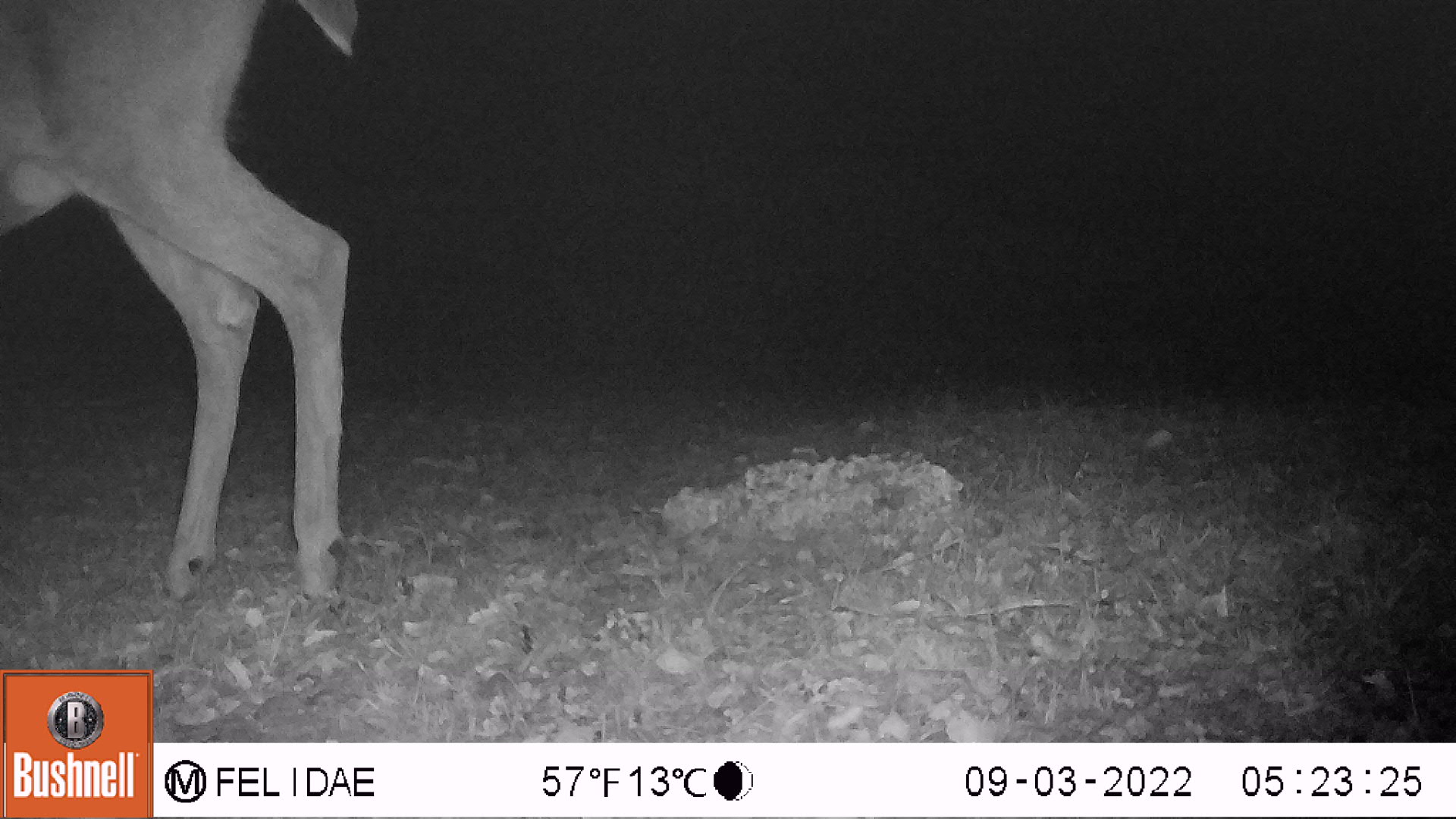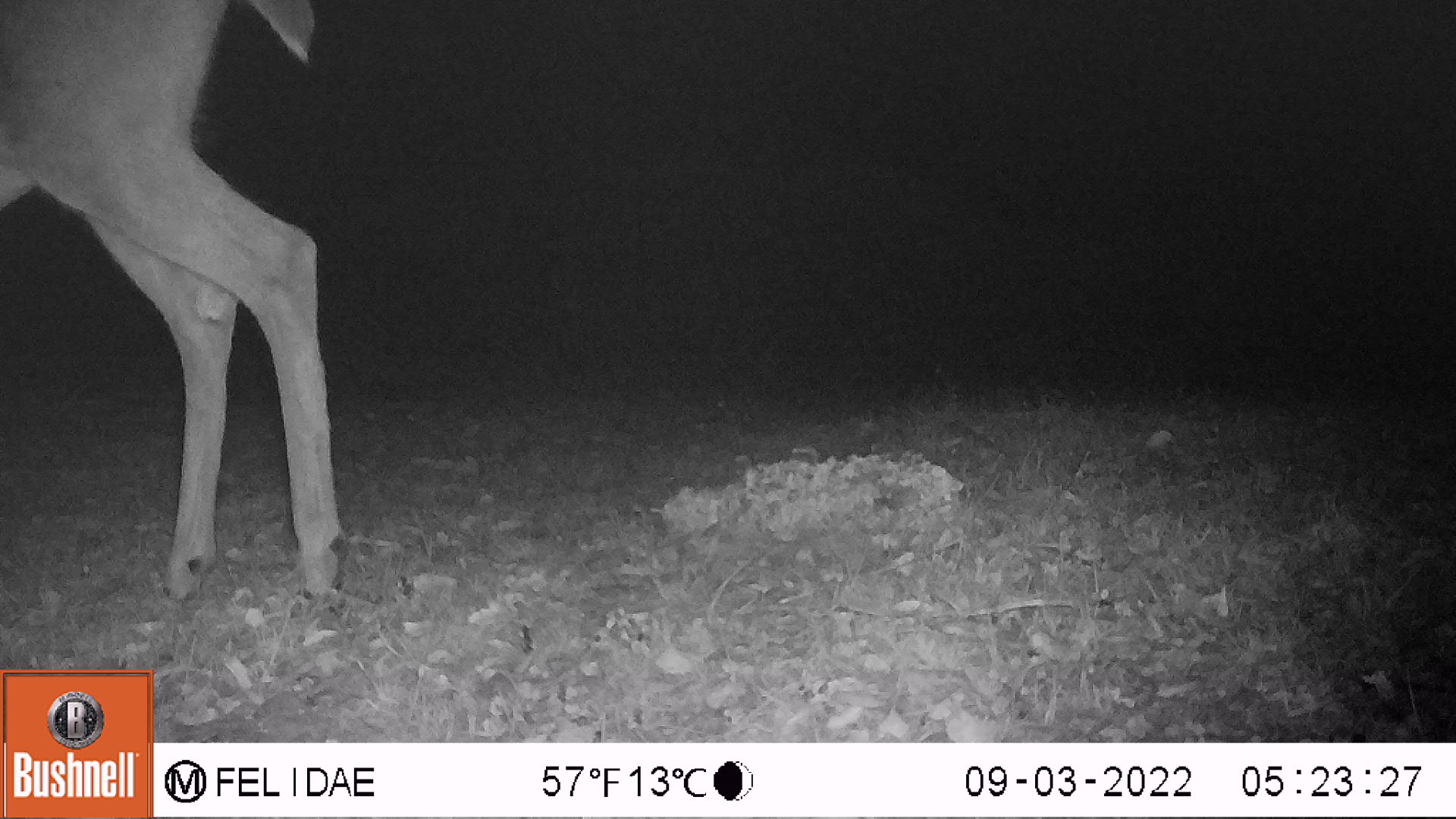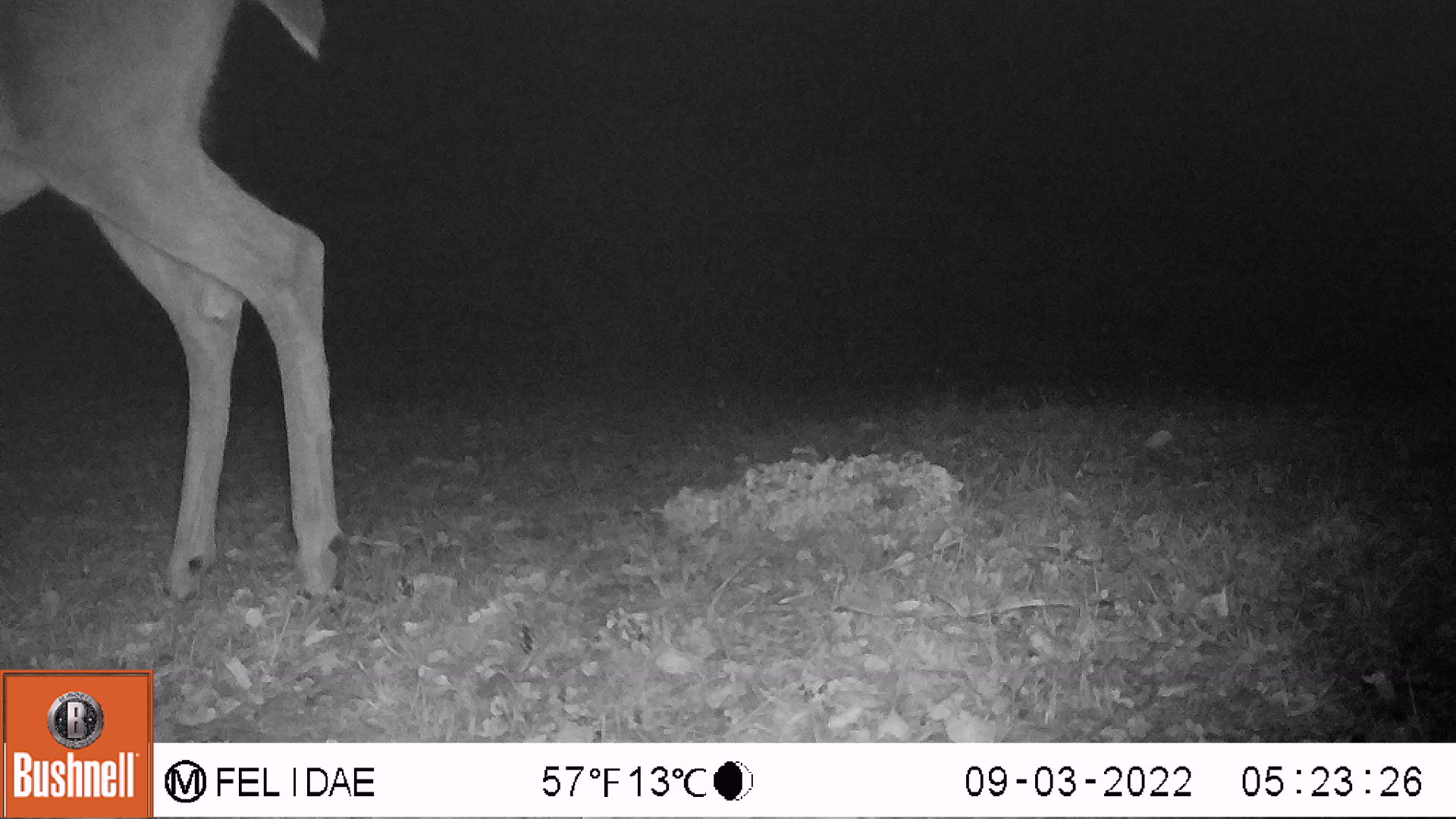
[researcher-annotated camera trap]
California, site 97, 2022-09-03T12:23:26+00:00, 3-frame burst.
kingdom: Animalia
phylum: Chordata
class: Mammalia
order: Artiodactyla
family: Cervidae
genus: Odocoileus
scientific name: Odocoileus hemionus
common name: mule deer